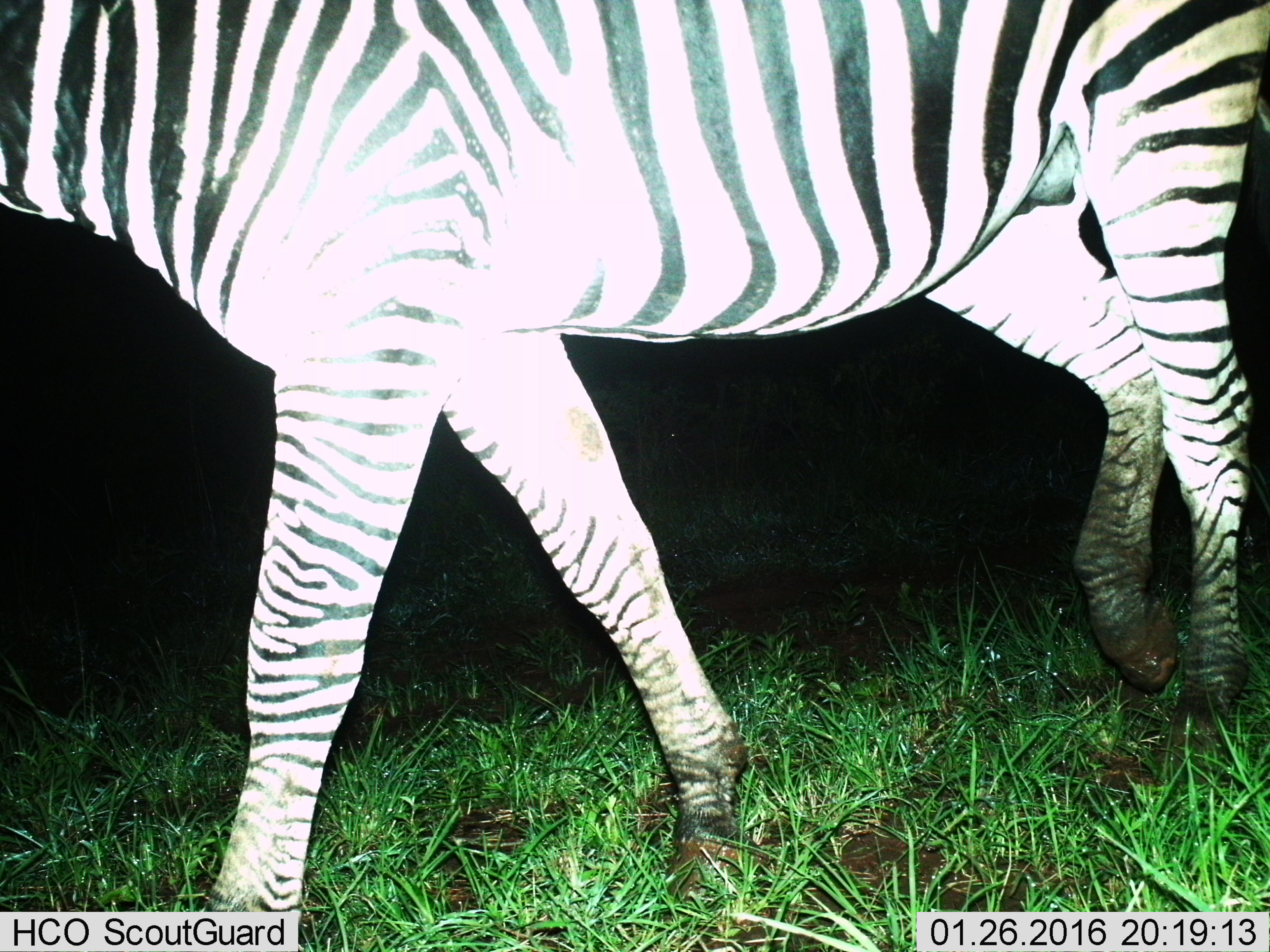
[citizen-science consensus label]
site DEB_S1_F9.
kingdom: Animalia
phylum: Chordata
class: Mammalia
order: Perissodactyla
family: Equidae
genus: Equus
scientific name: Equus quagga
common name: plains zebra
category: zebraplains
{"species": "zebraplains (plains zebra) (Equus quagga)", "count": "1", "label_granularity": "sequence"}